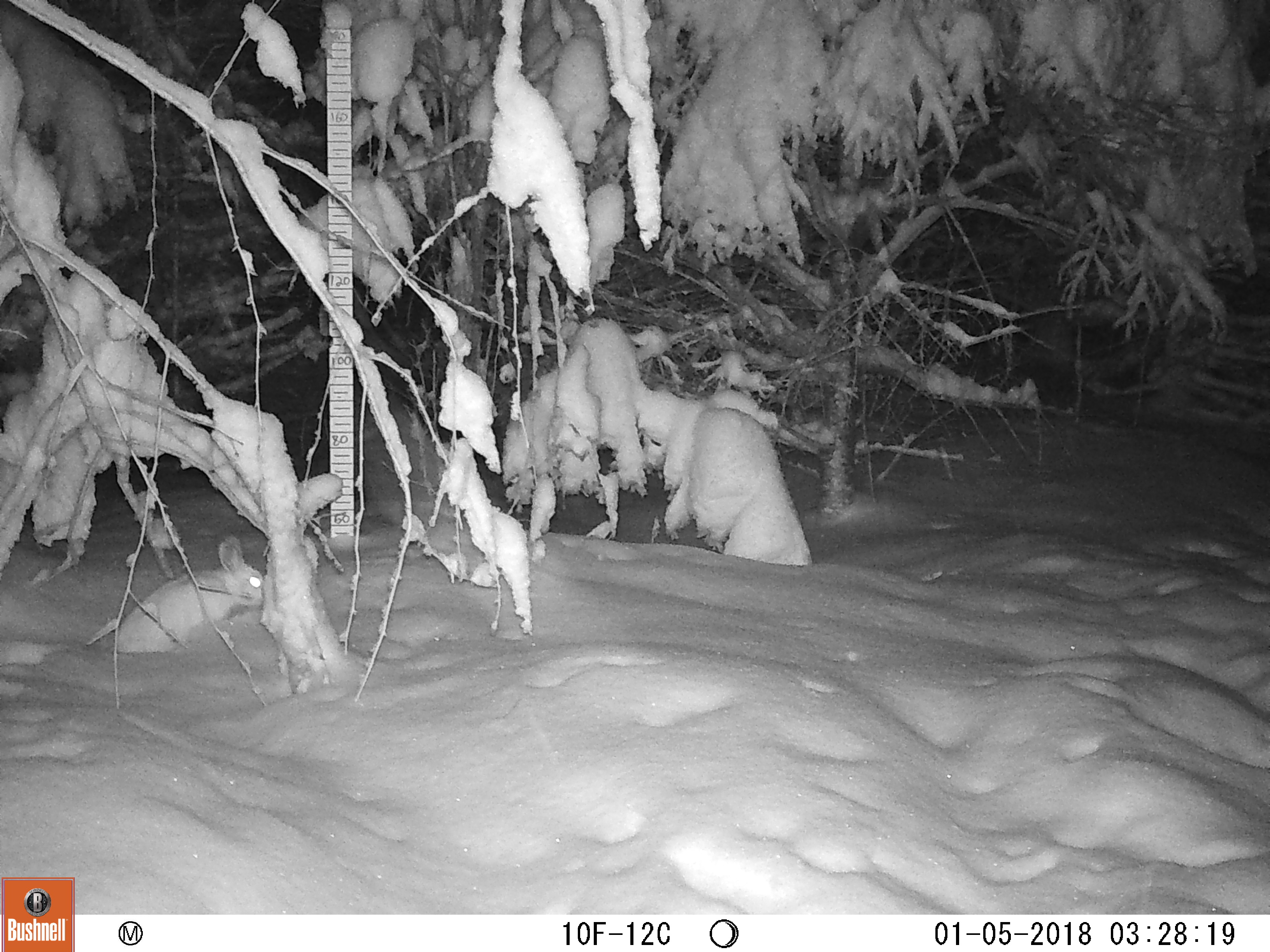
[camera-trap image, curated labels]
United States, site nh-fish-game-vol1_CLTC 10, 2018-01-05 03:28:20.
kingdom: Animalia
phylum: Chordata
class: Mammalia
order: Lagomorpha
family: Leporidae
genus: Lepus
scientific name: Lepus americanus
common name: snowshoe hare